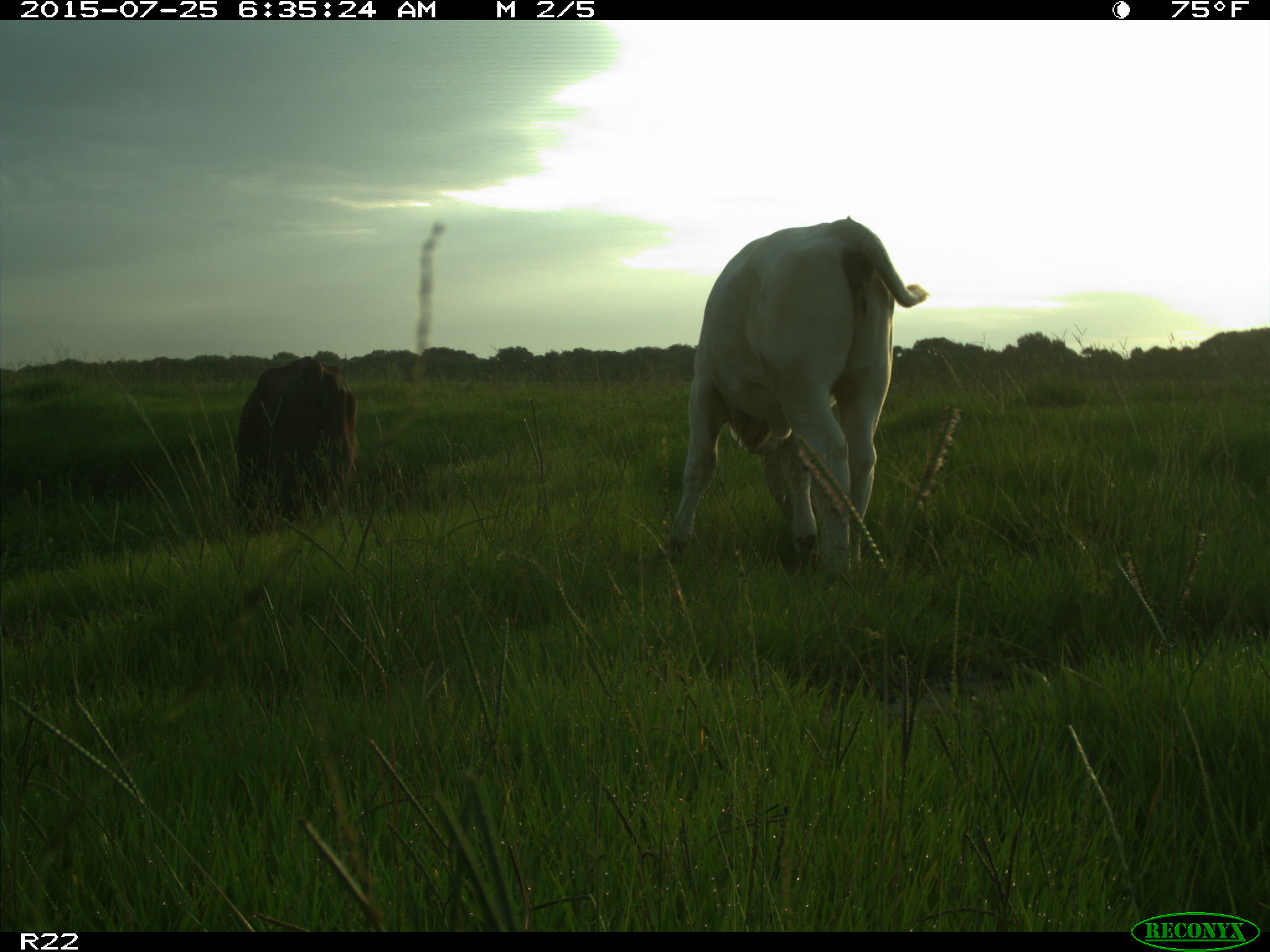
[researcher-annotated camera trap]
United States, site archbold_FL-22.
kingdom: Animalia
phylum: Chordata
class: Mammalia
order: Artiodactyla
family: Bovidae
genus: Bos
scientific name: Bos taurus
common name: domestic cow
Bos taurus (domestic cow).